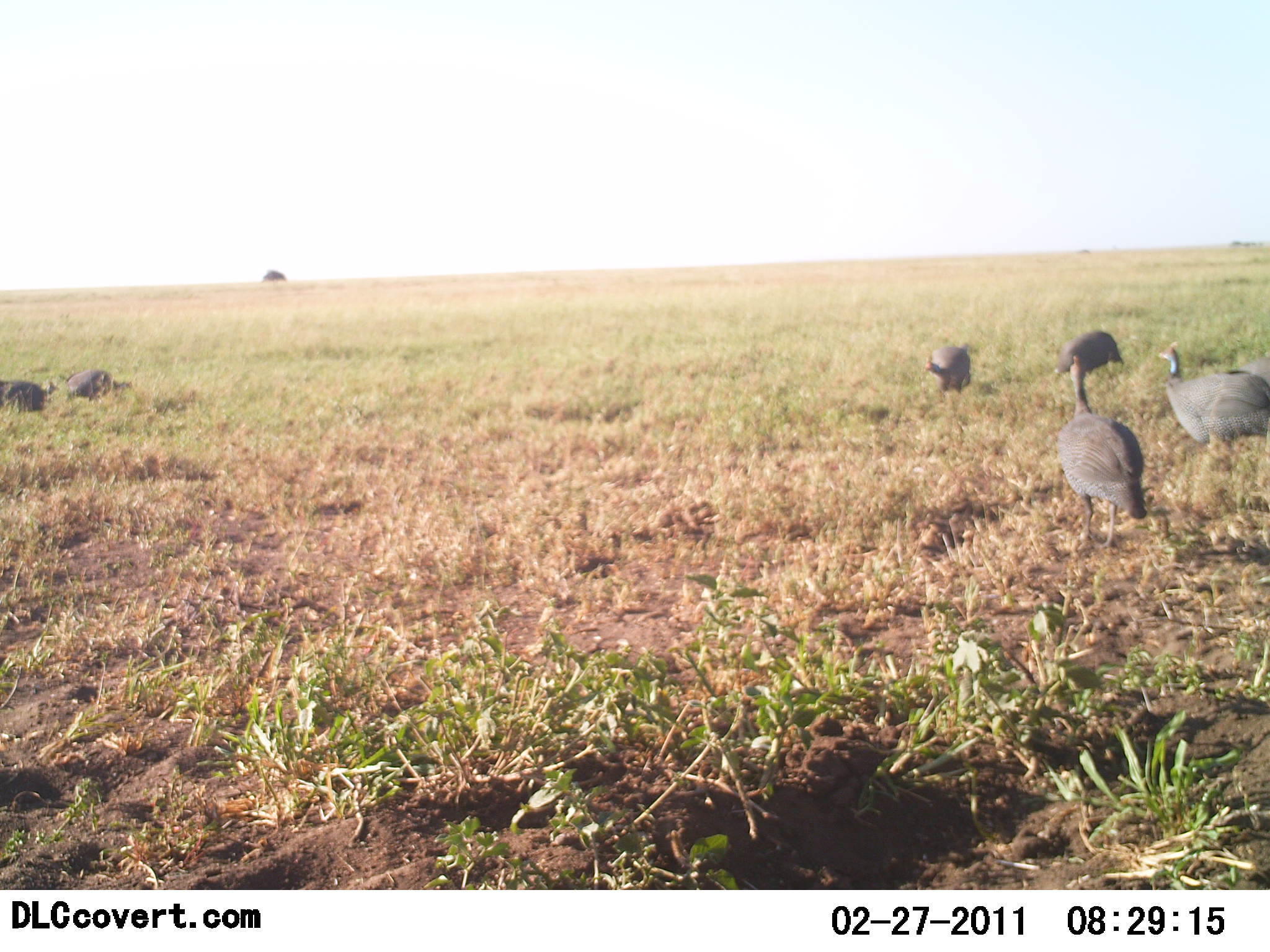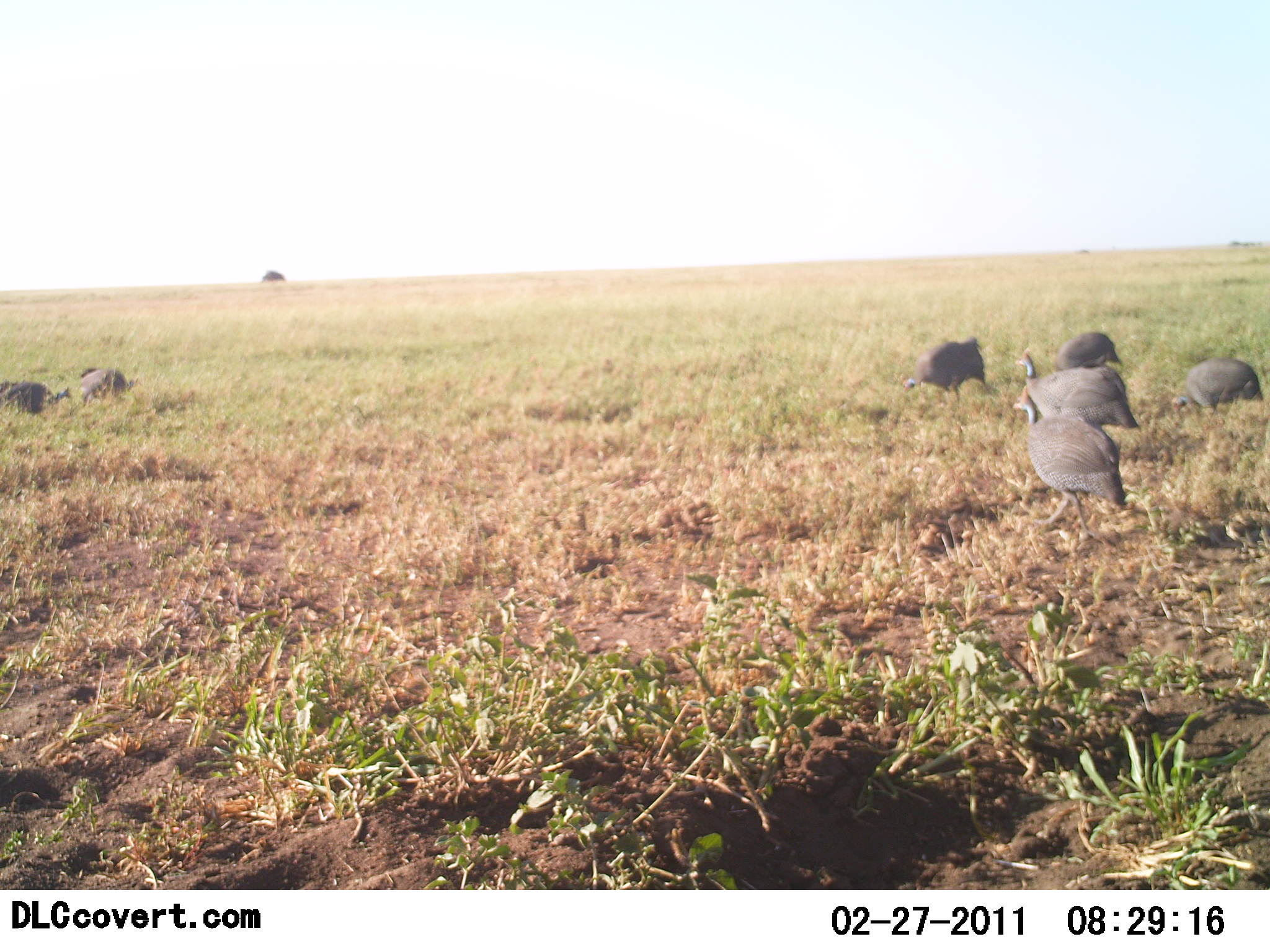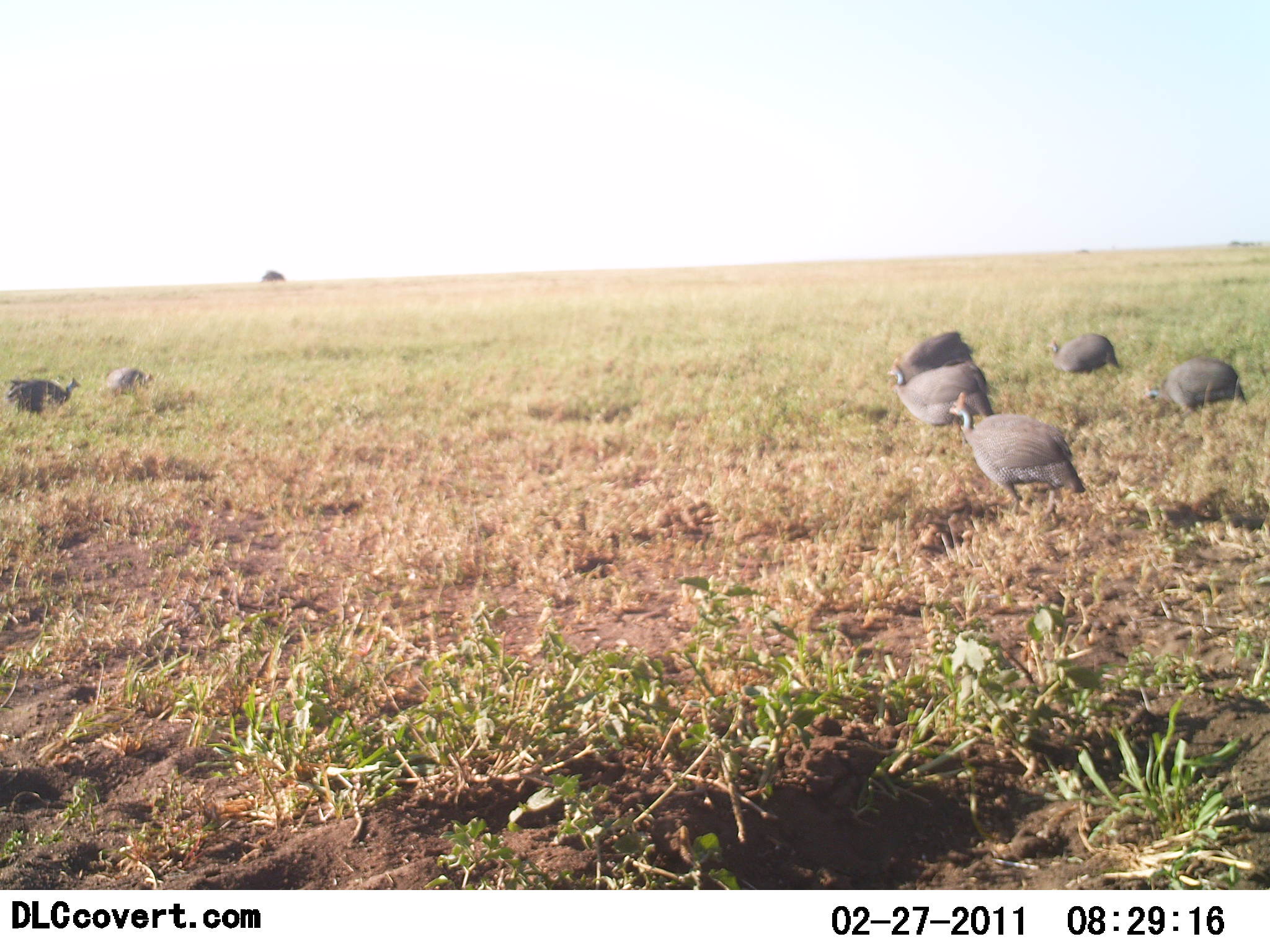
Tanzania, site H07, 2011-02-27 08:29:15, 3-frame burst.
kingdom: Animalia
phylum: Chordata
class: Aves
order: Galliformes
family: Numididae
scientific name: Numididae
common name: guinea fowl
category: guineafowl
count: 7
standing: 8%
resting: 0%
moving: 92%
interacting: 0%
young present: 0%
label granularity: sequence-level